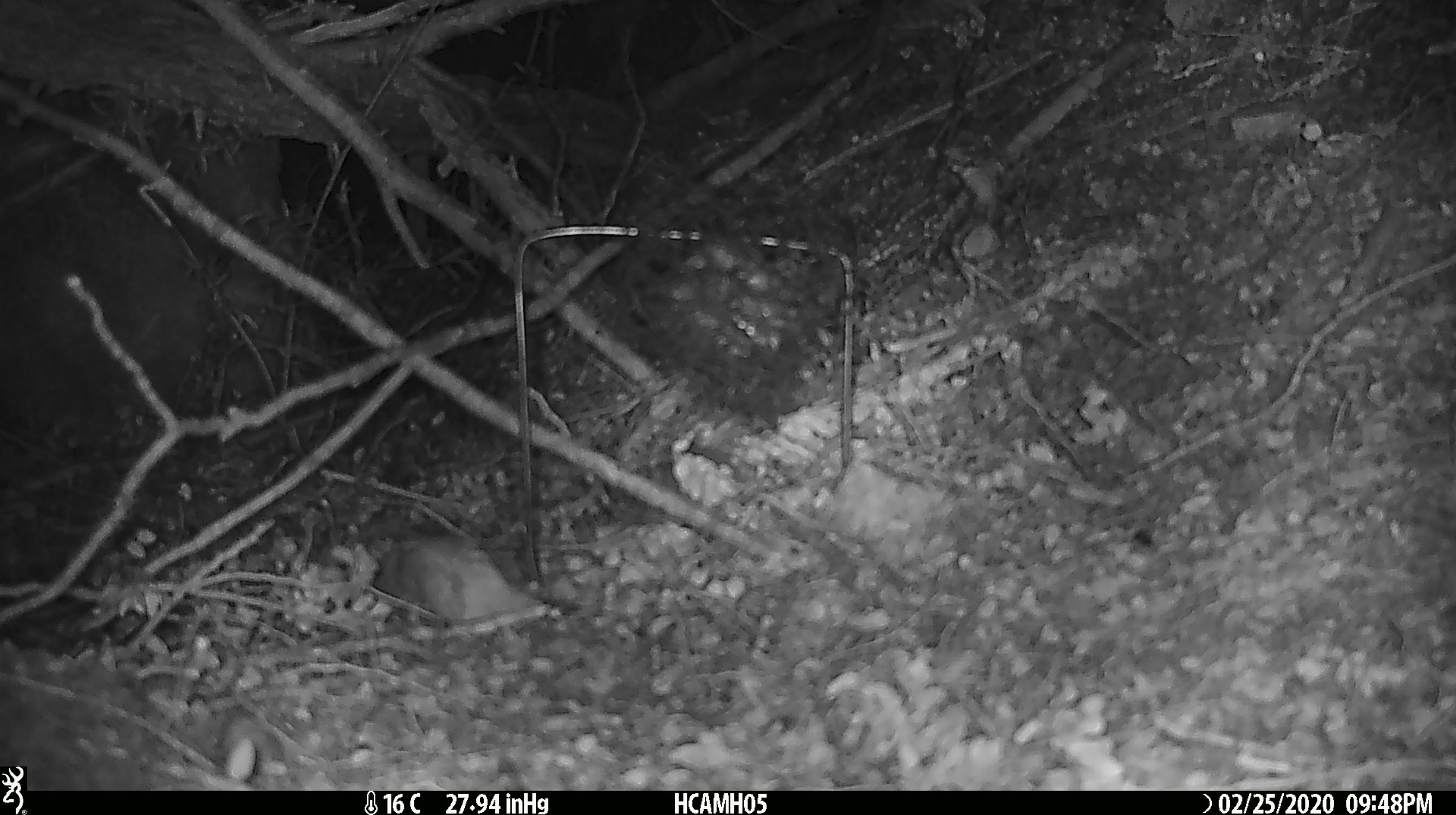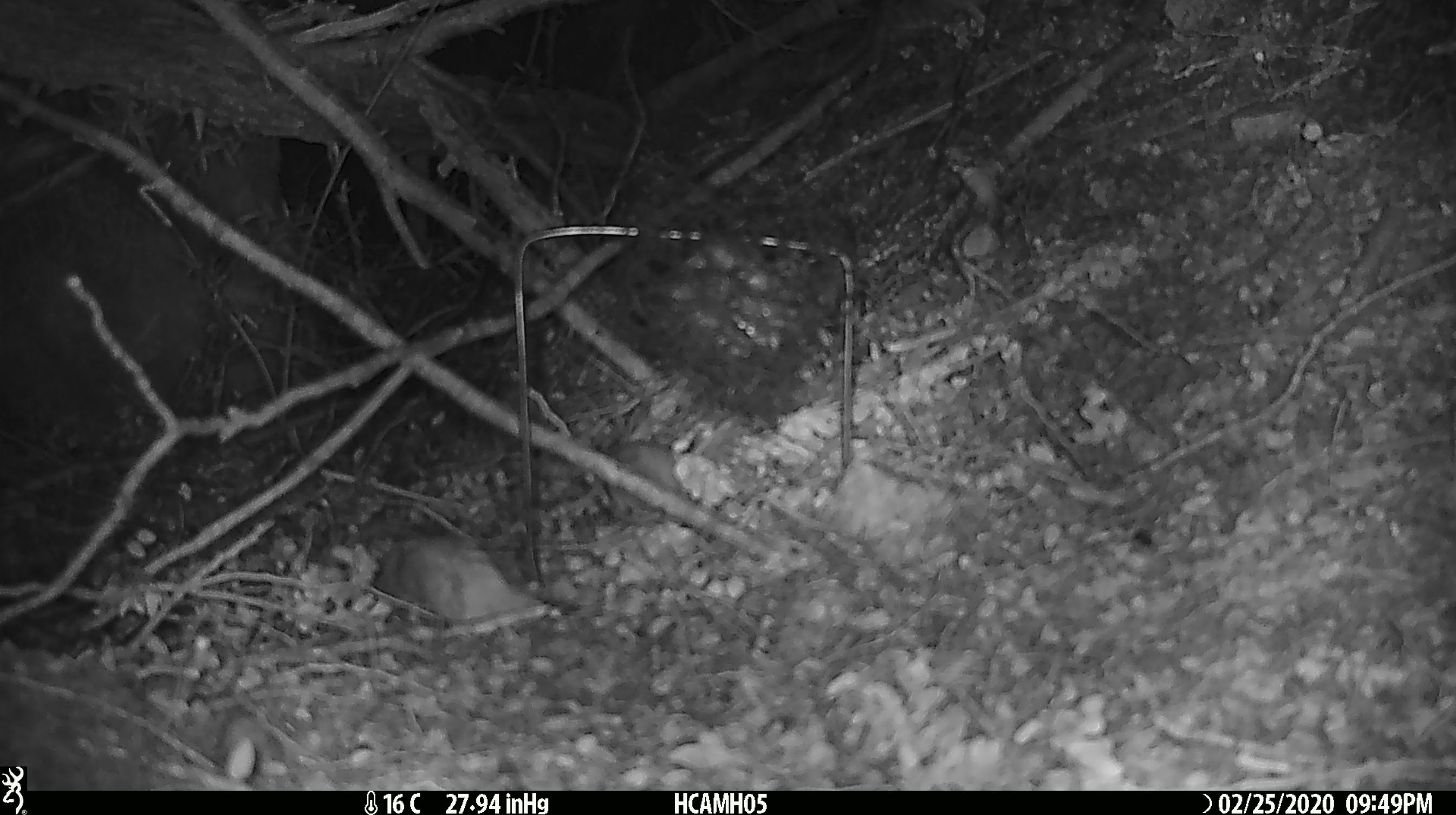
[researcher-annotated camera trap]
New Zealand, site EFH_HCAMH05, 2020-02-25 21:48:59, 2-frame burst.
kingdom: Animalia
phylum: Chordata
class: Mammalia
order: Rodentia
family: Muridae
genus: Mus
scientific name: Mus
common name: mouse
Mouse (Mus).